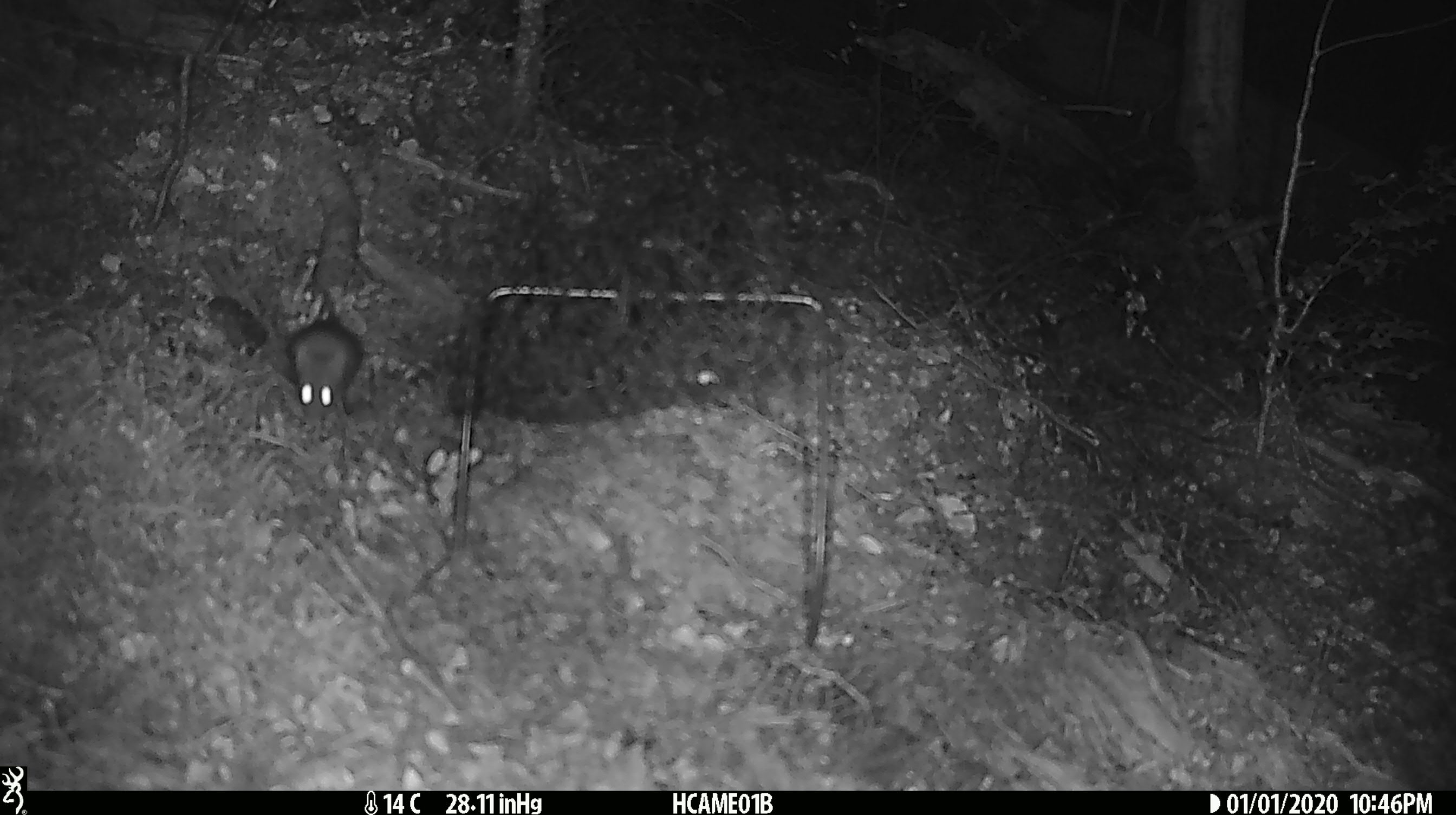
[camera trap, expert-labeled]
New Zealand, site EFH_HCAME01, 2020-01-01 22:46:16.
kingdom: Animalia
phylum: Chordata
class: Mammalia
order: Rodentia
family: Muridae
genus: Mus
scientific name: Mus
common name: mouse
Mouse (Mus).